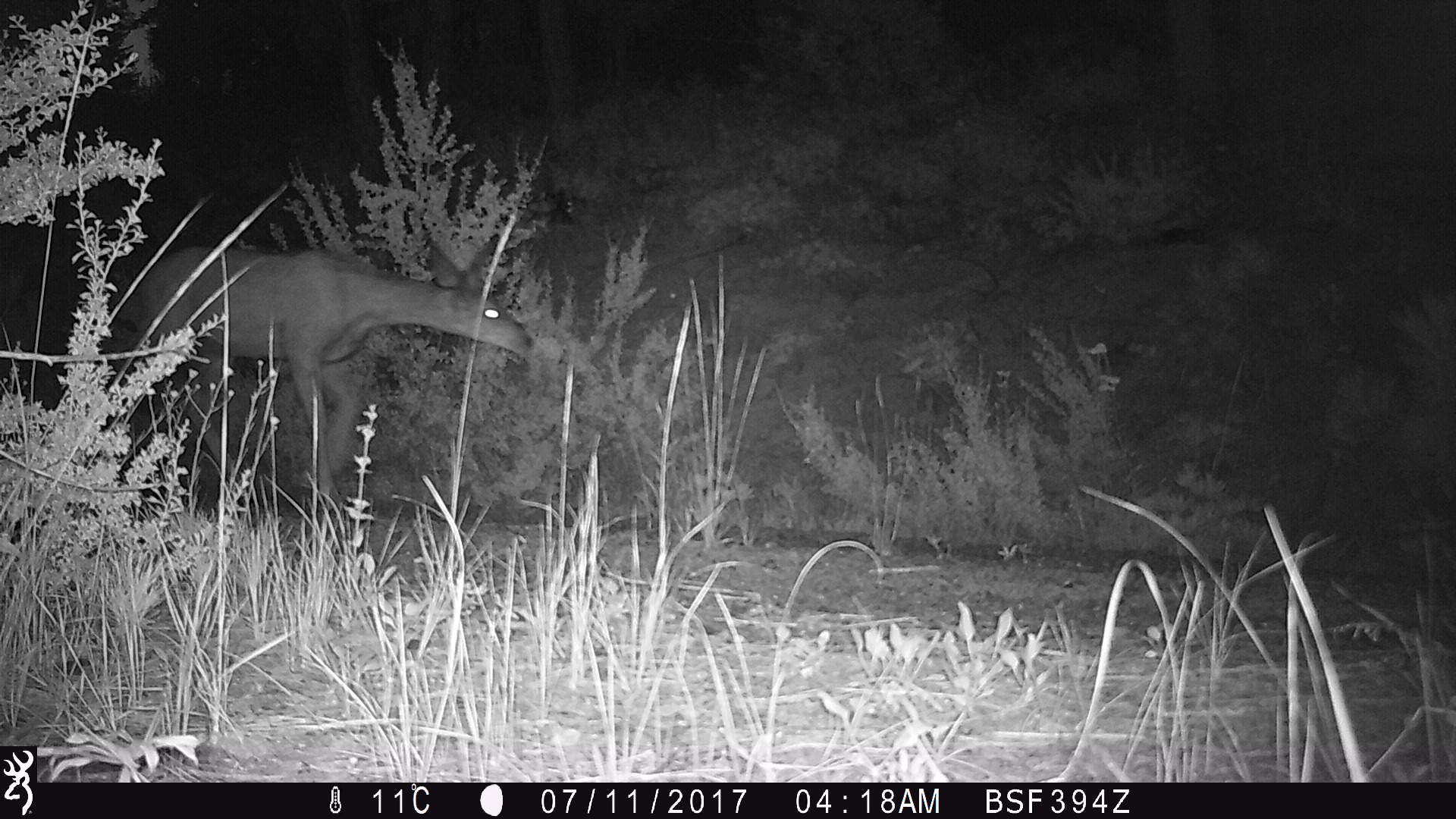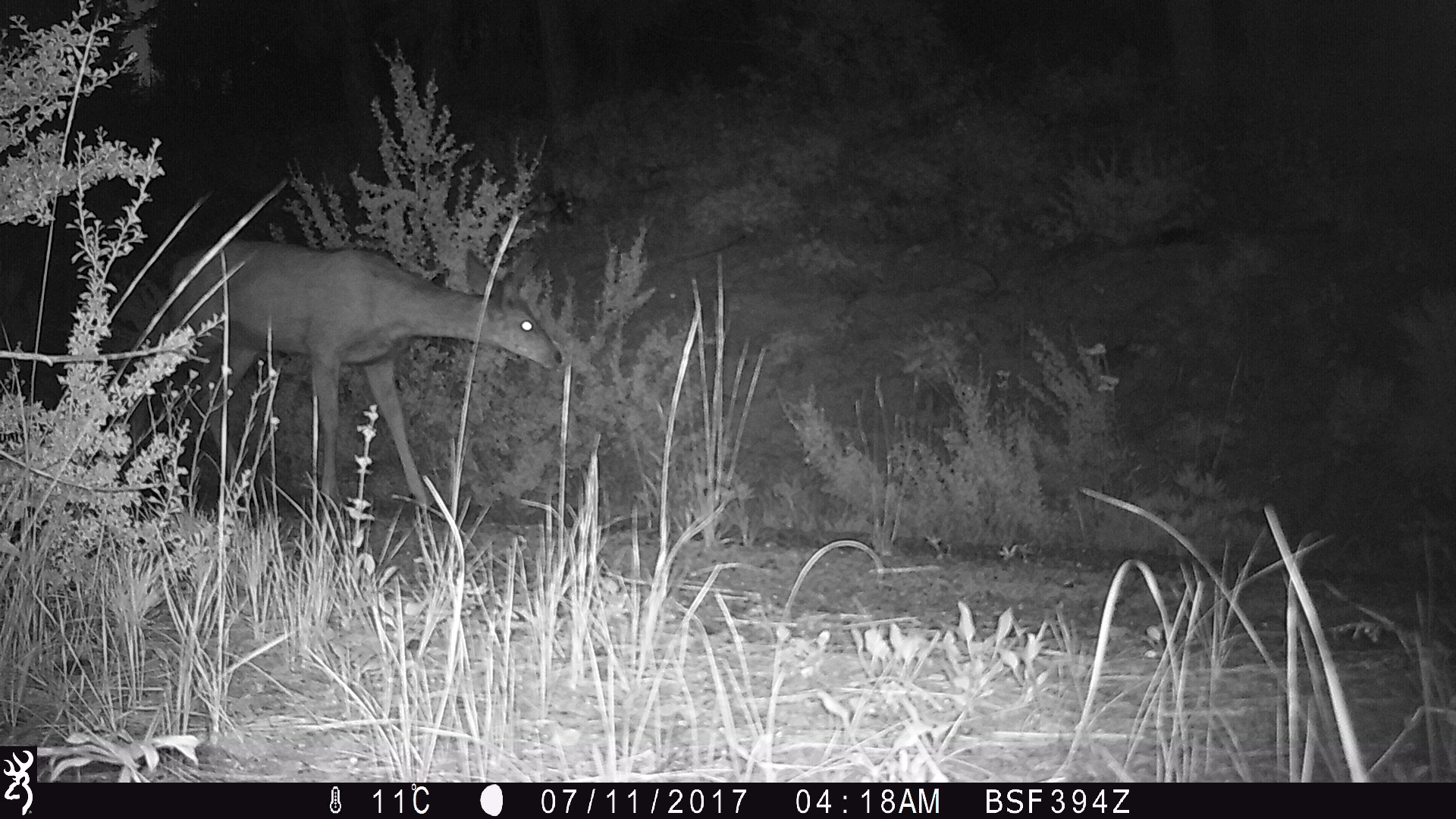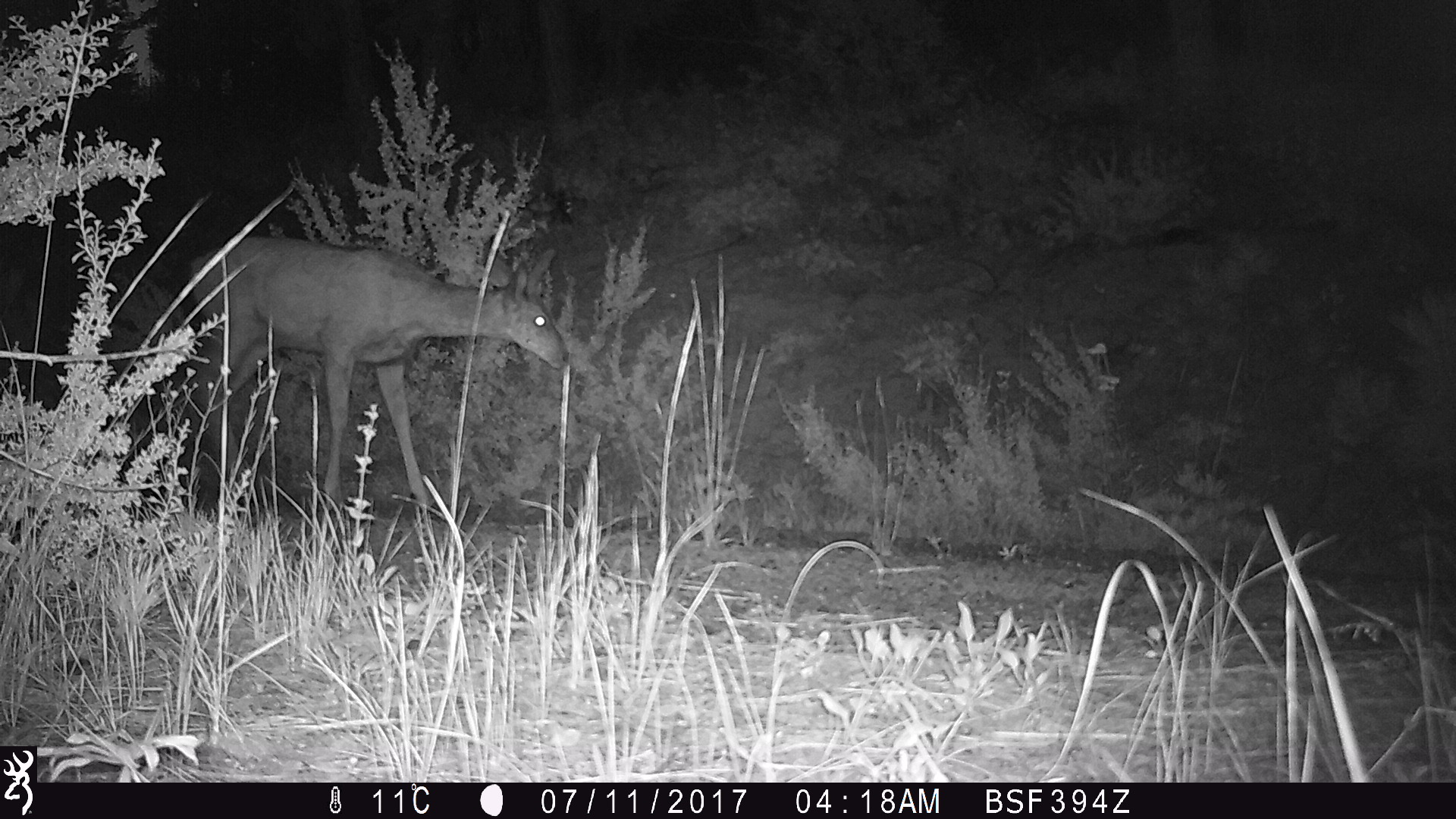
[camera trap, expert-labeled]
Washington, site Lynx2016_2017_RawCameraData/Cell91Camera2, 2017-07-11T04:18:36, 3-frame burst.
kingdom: Animalia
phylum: Chordata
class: Mammalia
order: Artiodactyla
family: Cervidae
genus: Odocoileus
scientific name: Odocoileus hemionus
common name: mule deer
Odocoileus hemionus (mule deer). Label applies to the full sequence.